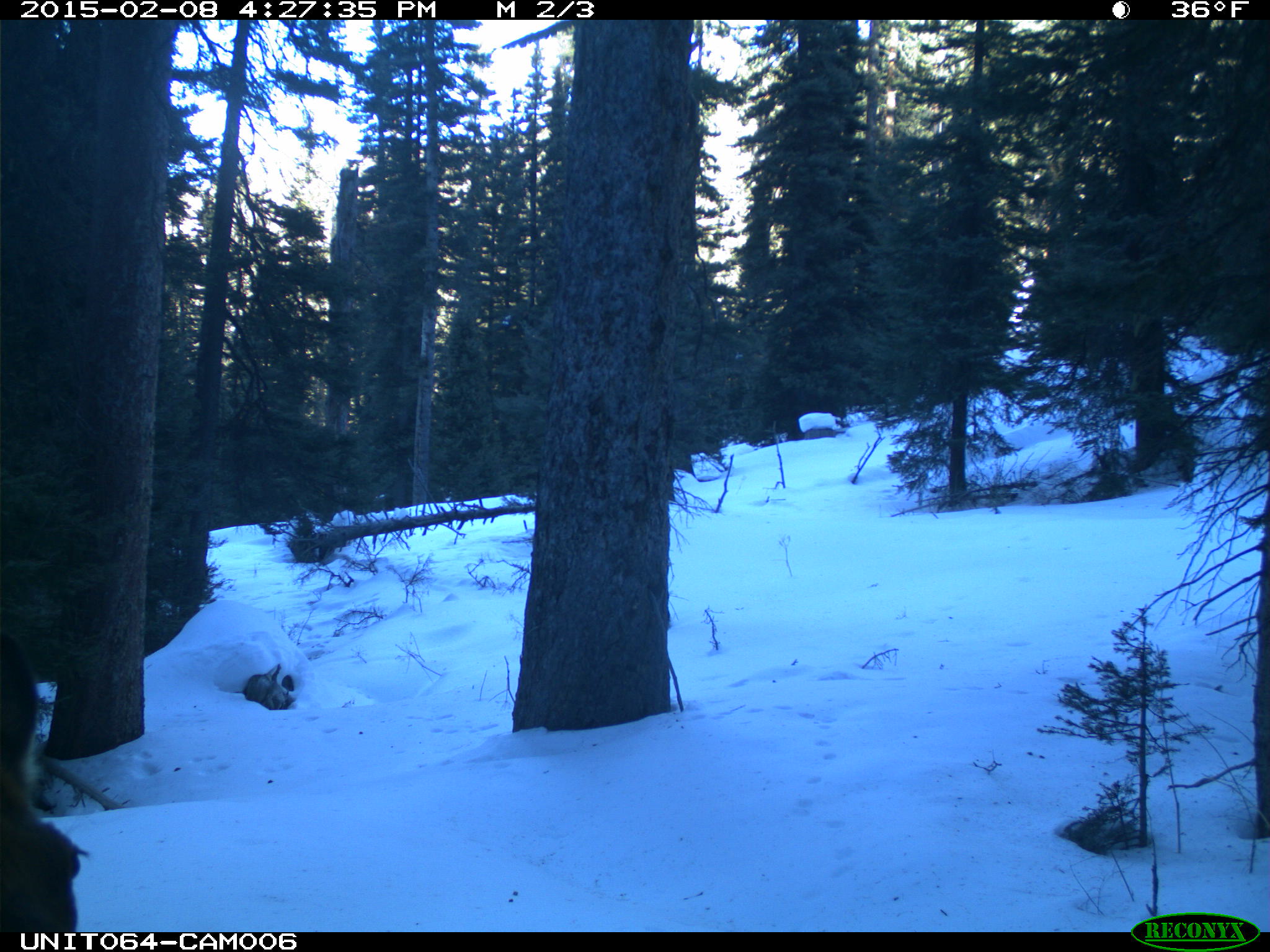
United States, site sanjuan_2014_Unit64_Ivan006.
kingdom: Animalia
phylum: Chordata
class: Mammalia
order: Artiodactyla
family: Cervidae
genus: Cervus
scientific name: Cervus elaphus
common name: red deer